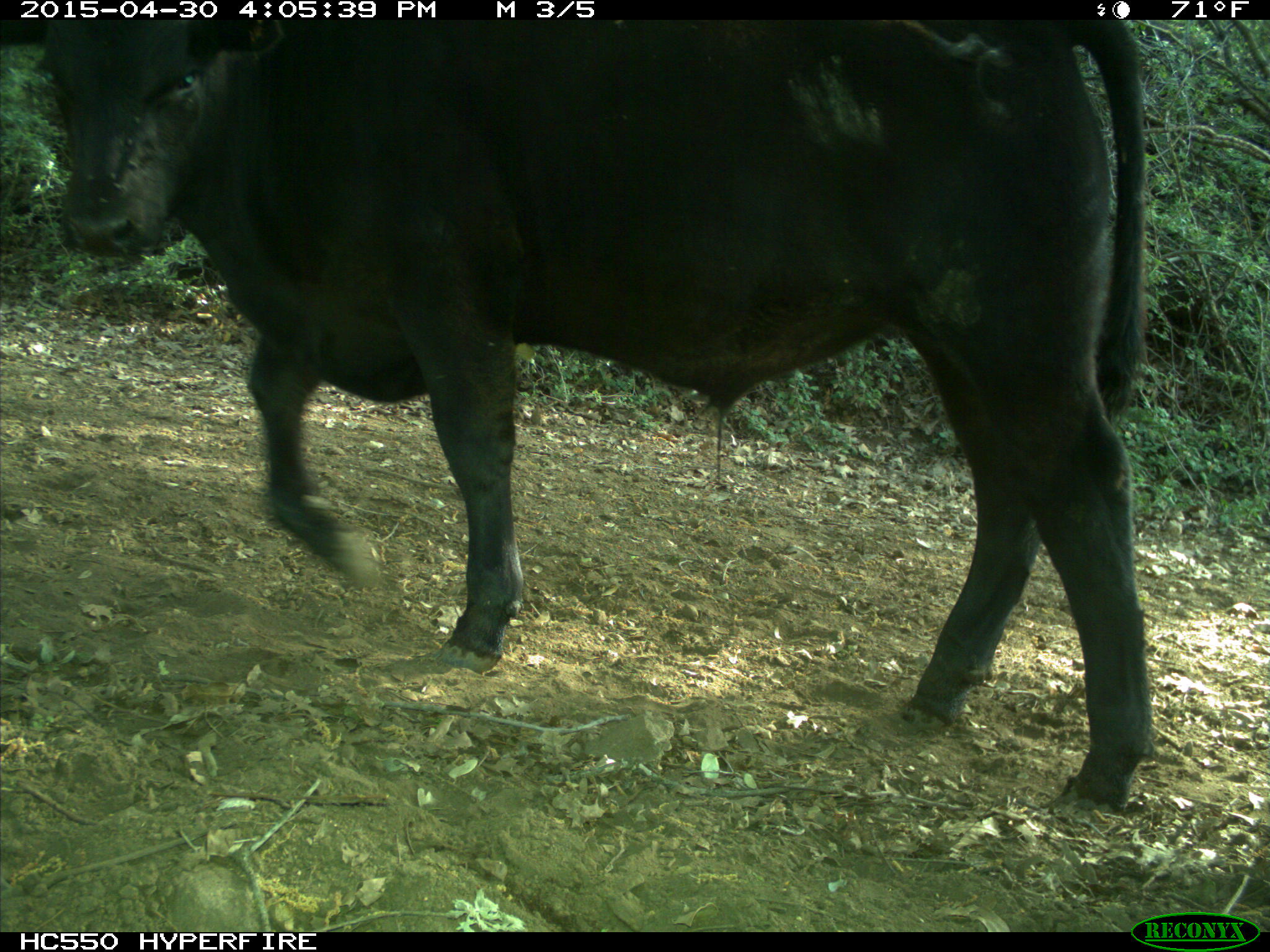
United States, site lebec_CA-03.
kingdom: Animalia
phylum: Chordata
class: Mammalia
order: Artiodactyla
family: Bovidae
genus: Bos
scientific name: Bos taurus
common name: domestic cow